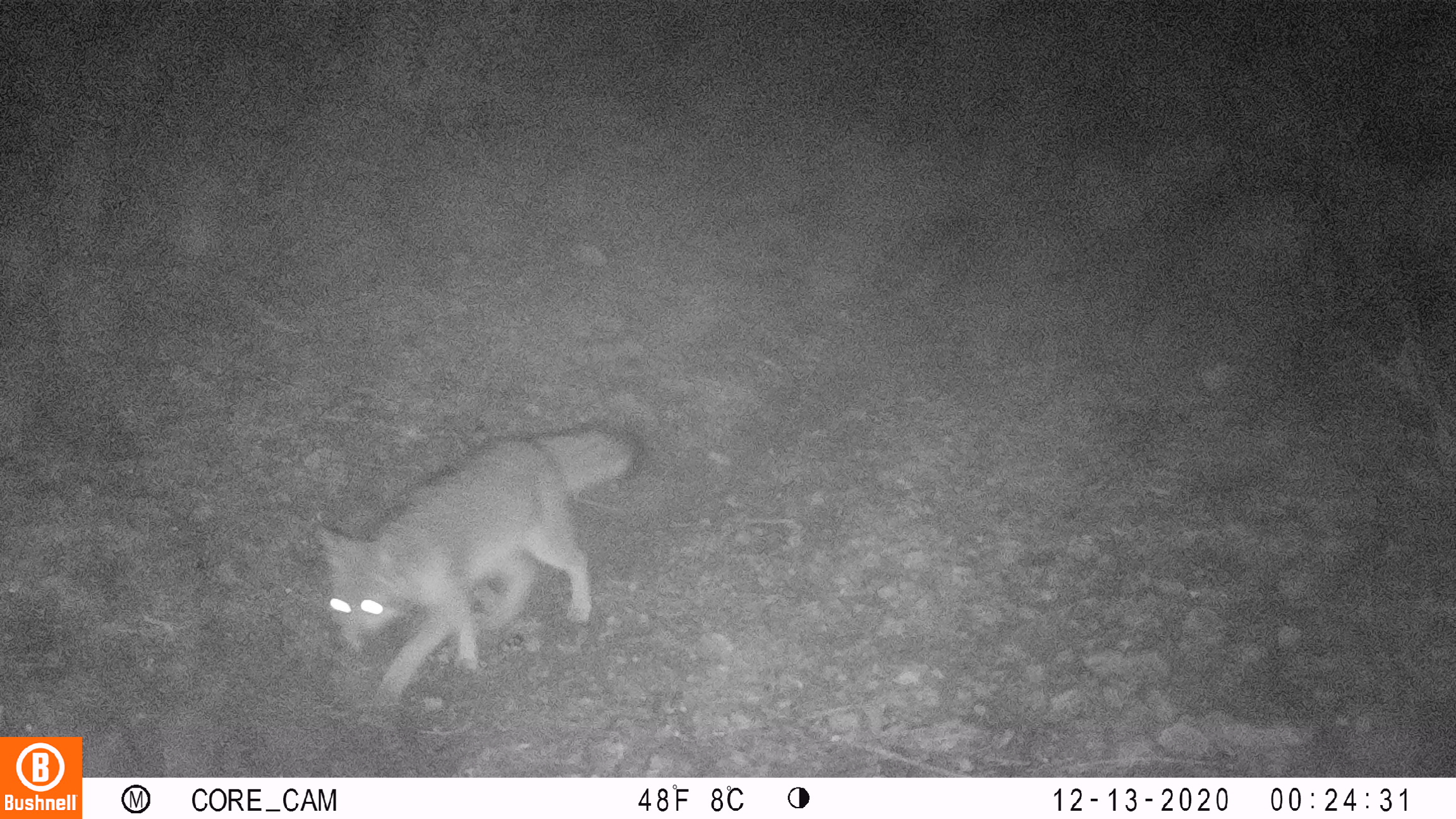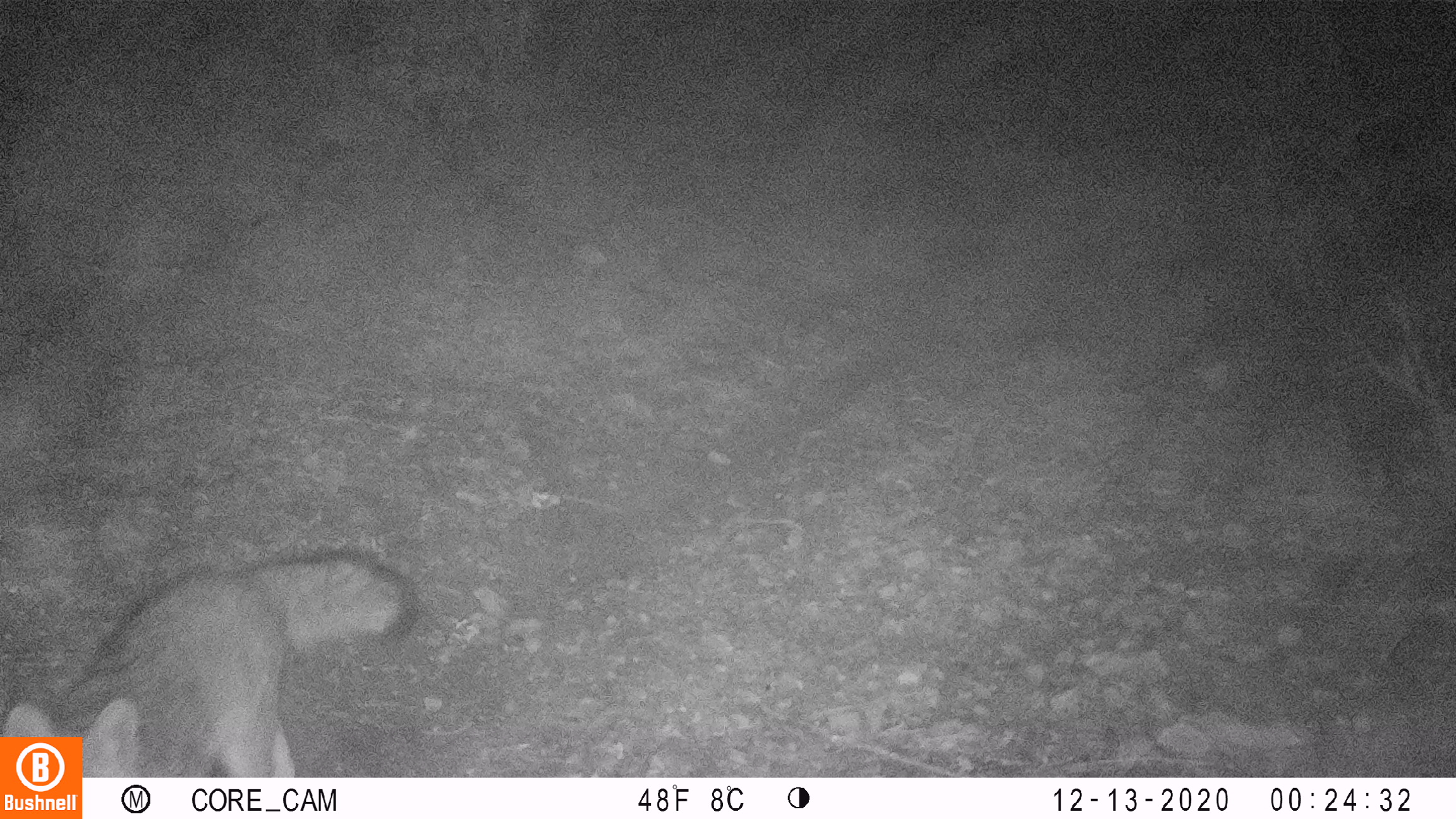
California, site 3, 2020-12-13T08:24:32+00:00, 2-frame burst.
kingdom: Animalia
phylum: Chordata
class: Mammalia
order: Carnivora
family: Canidae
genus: Urocyon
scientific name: Urocyon cinereoargenteus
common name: gray fox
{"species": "gray fox (Urocyon cinereoargenteus)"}